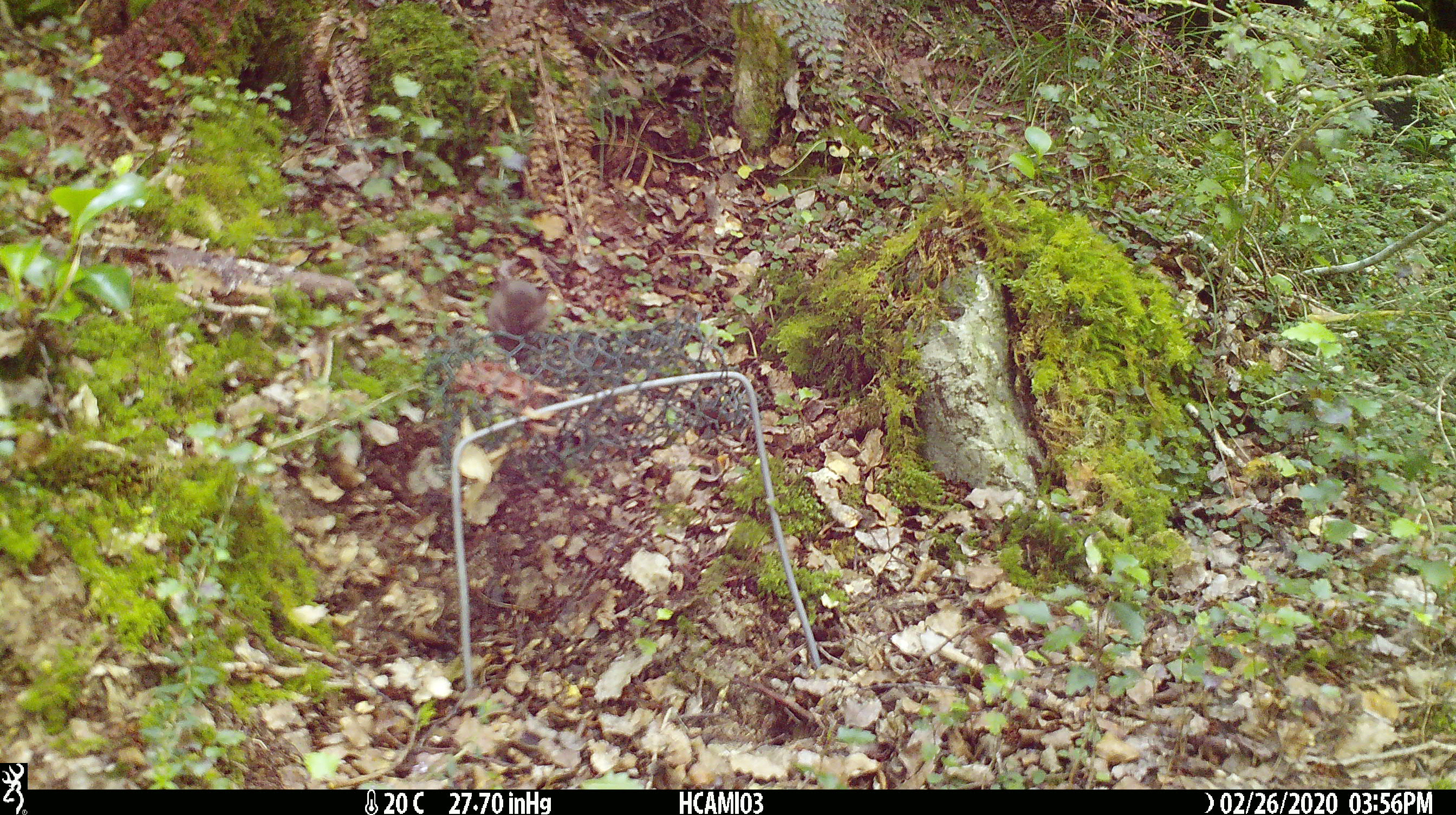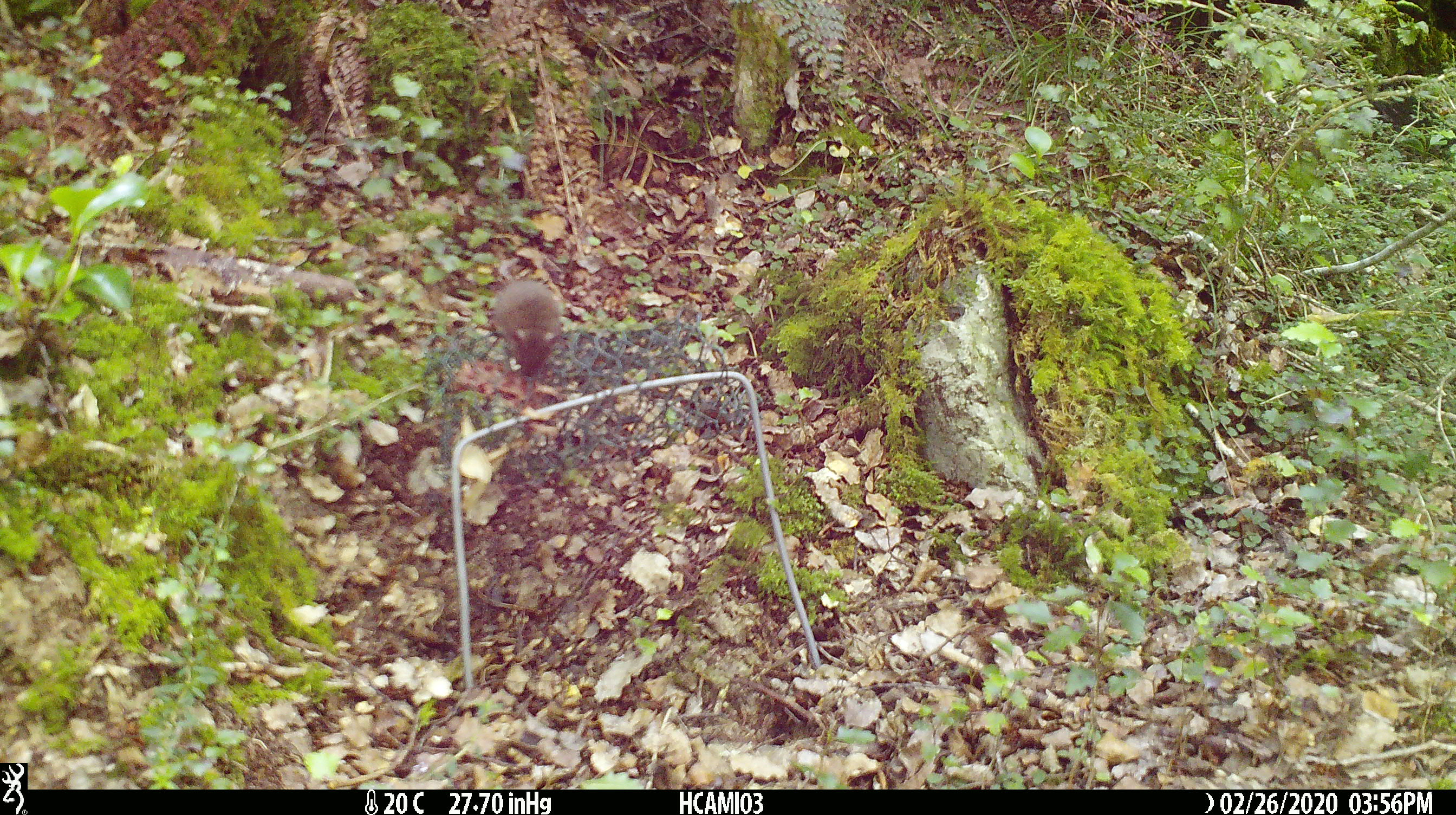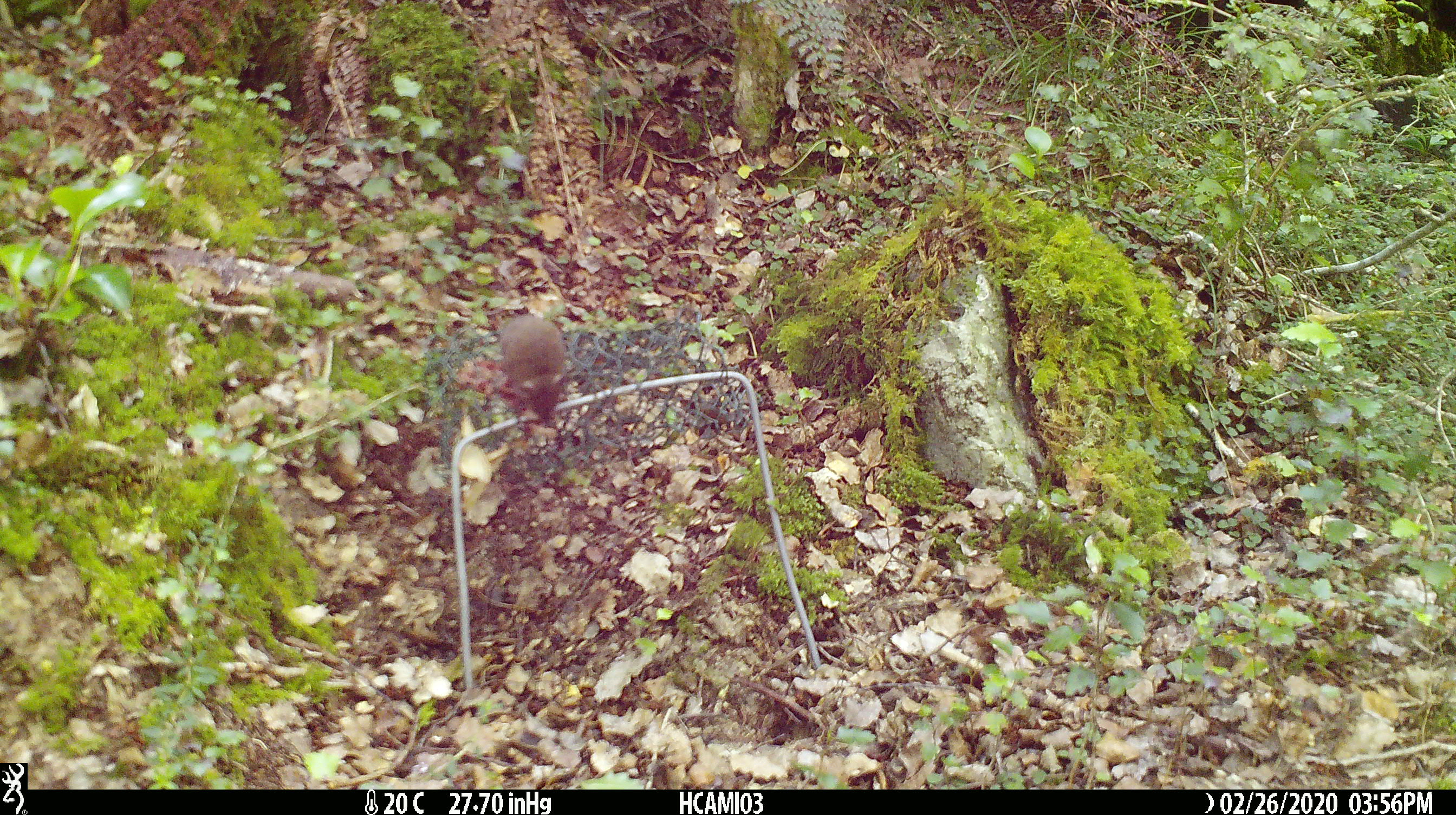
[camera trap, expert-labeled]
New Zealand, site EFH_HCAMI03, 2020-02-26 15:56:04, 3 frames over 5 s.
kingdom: Animalia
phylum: Chordata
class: Mammalia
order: Rodentia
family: Muridae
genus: Mus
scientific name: Mus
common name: mouse